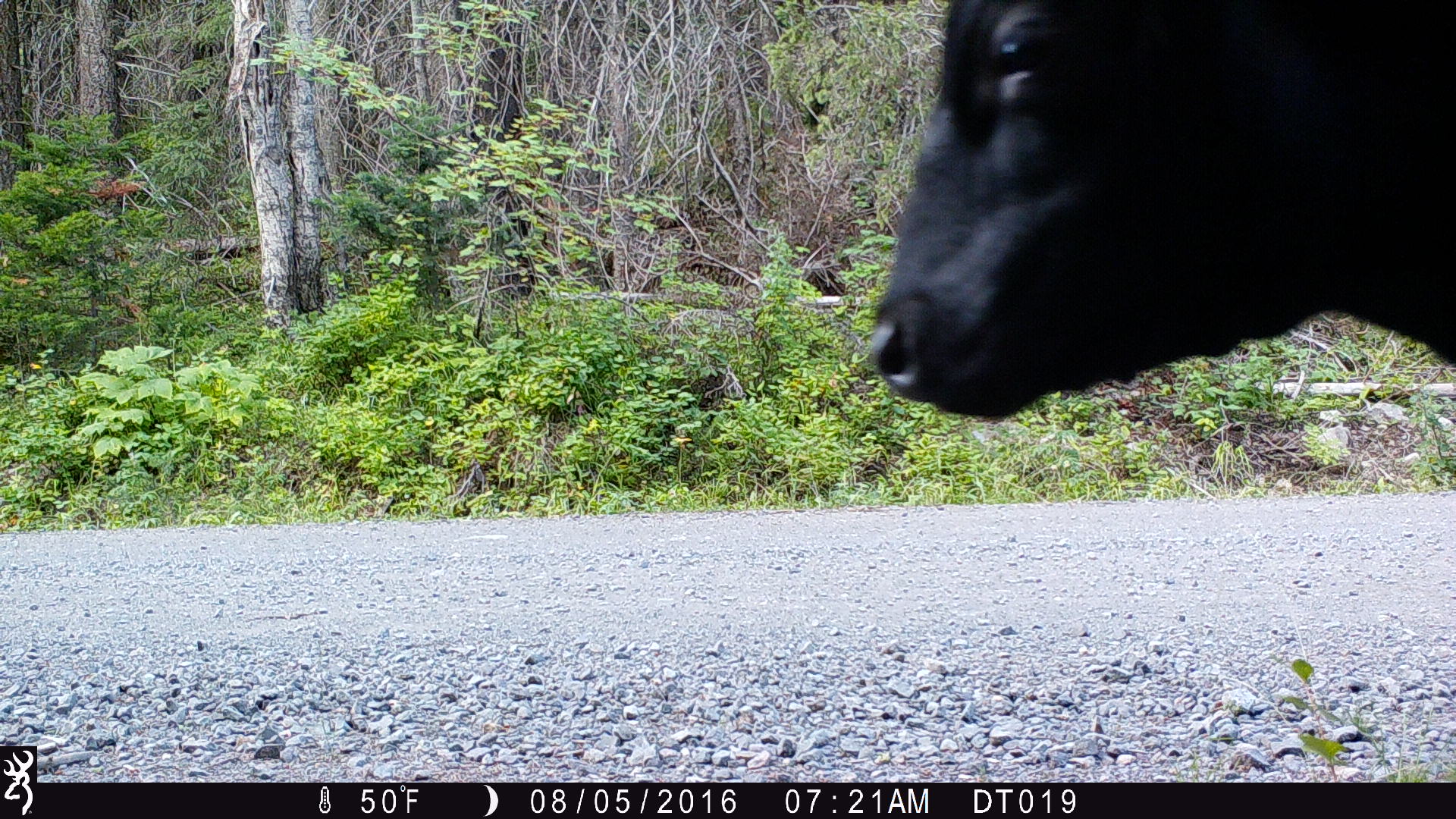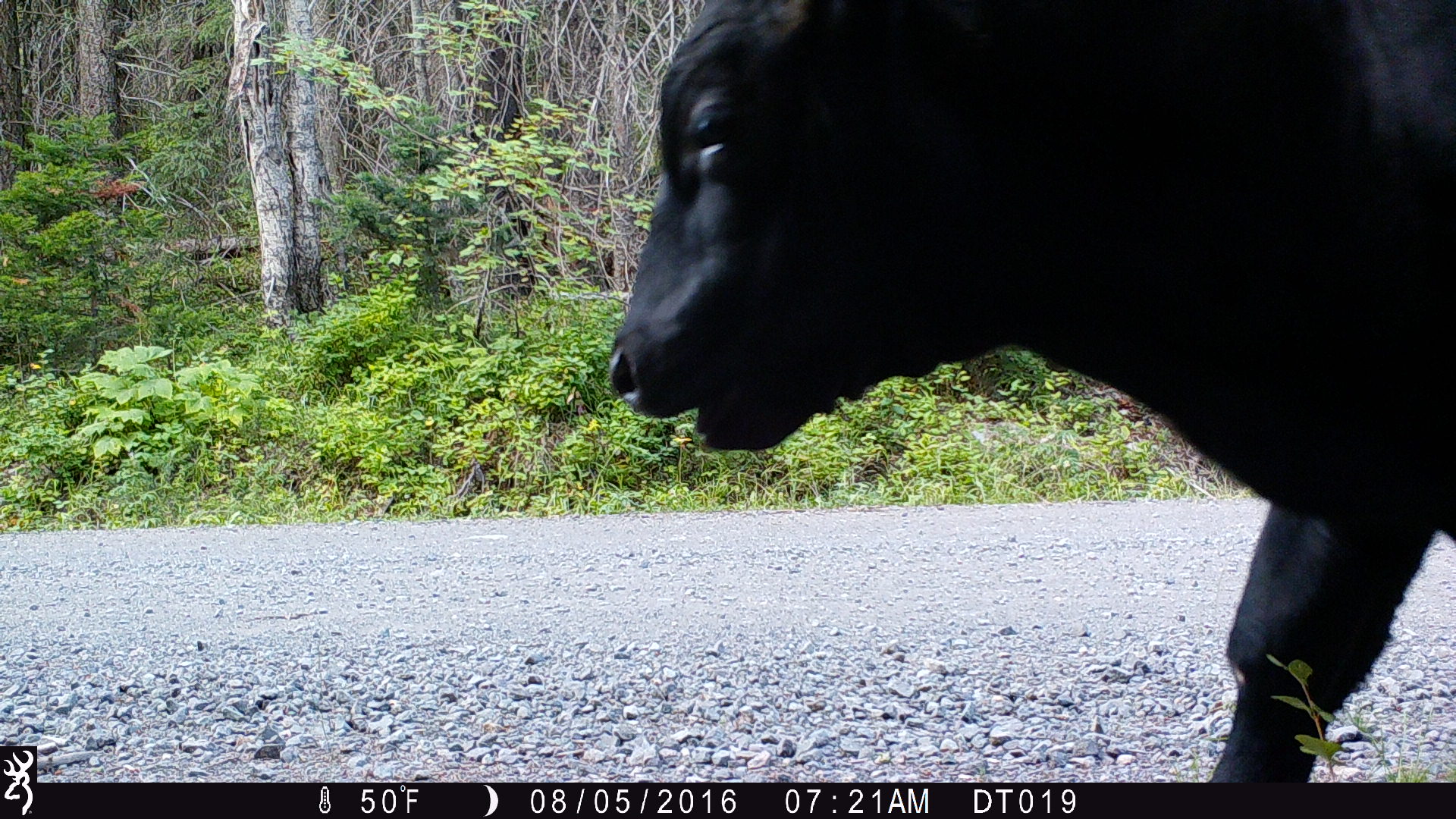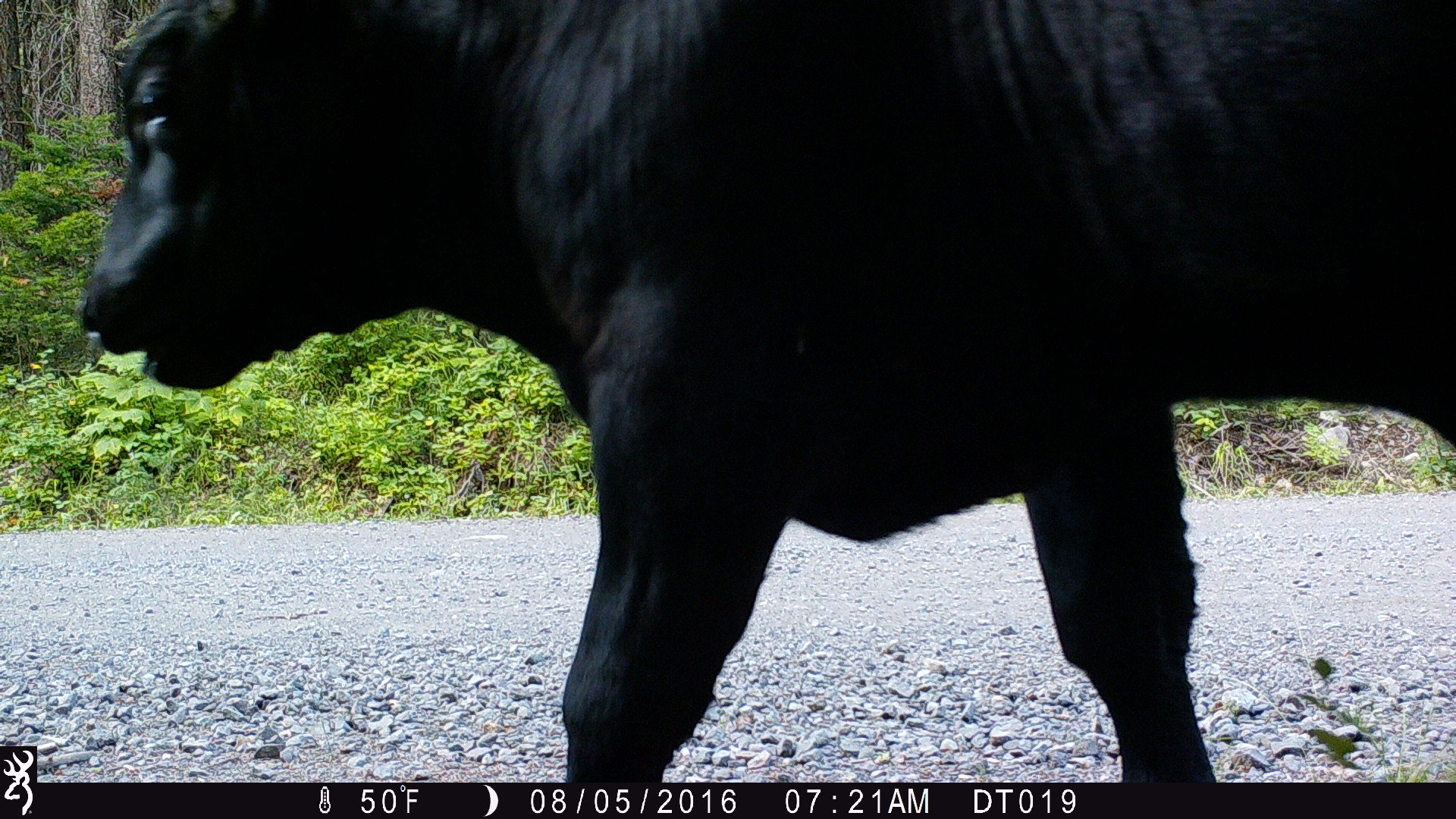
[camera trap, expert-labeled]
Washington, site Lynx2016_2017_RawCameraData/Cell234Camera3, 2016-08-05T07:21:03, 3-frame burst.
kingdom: Animalia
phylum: Chordata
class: Mammalia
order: Artiodactyla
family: Bovidae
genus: Bos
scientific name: Bos taurus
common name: domestic cattle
Domestic cattle (Bos taurus). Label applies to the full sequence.